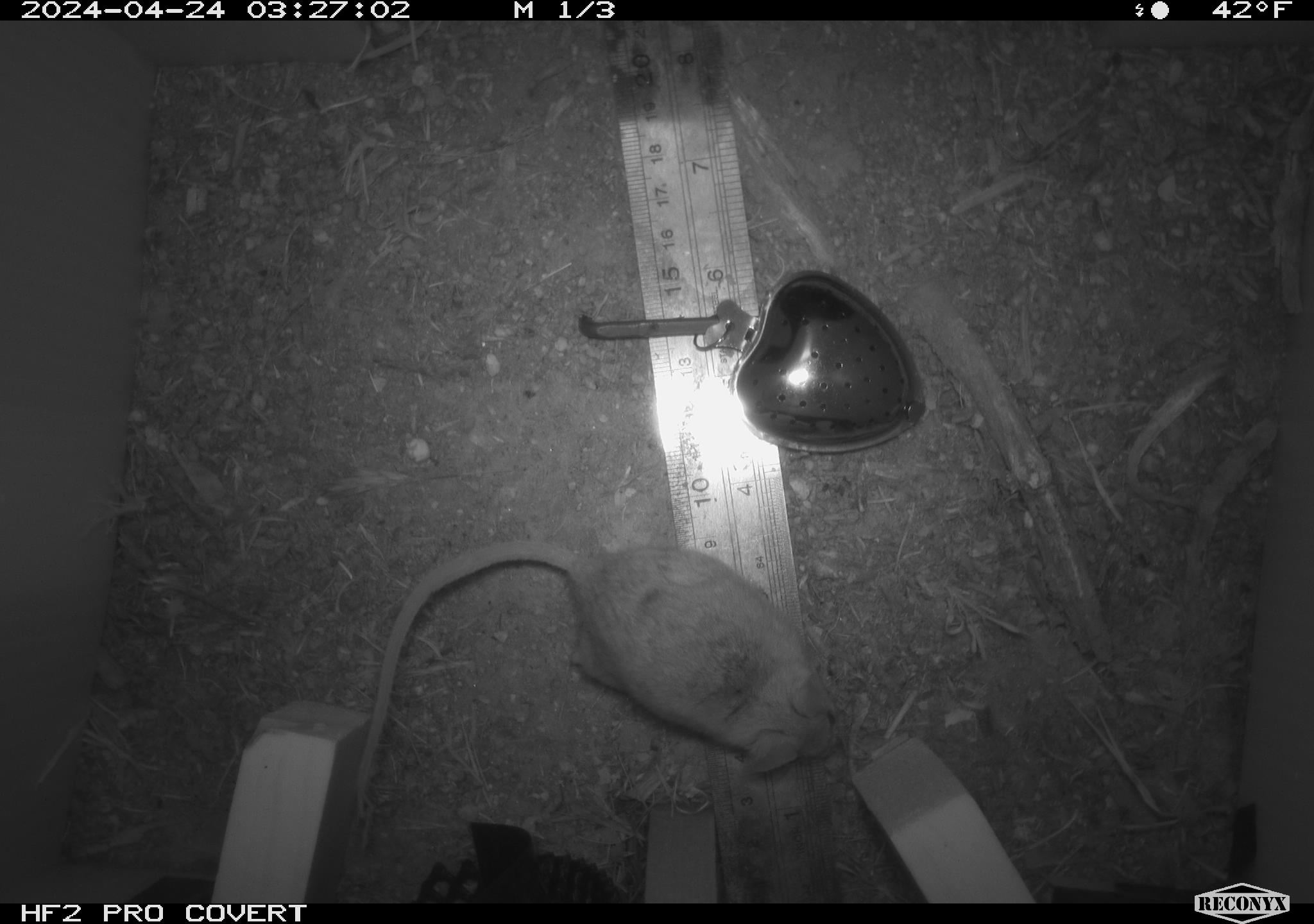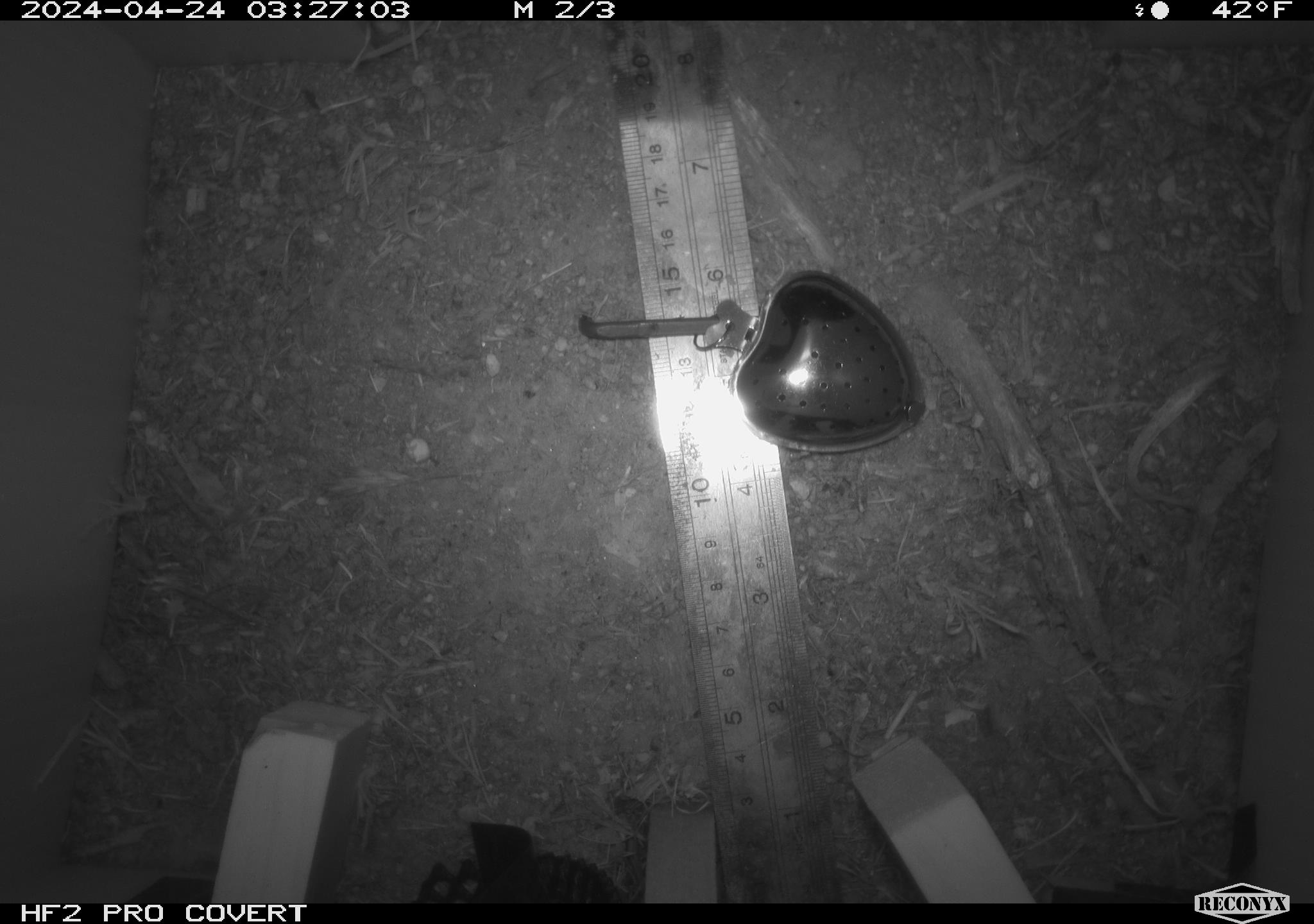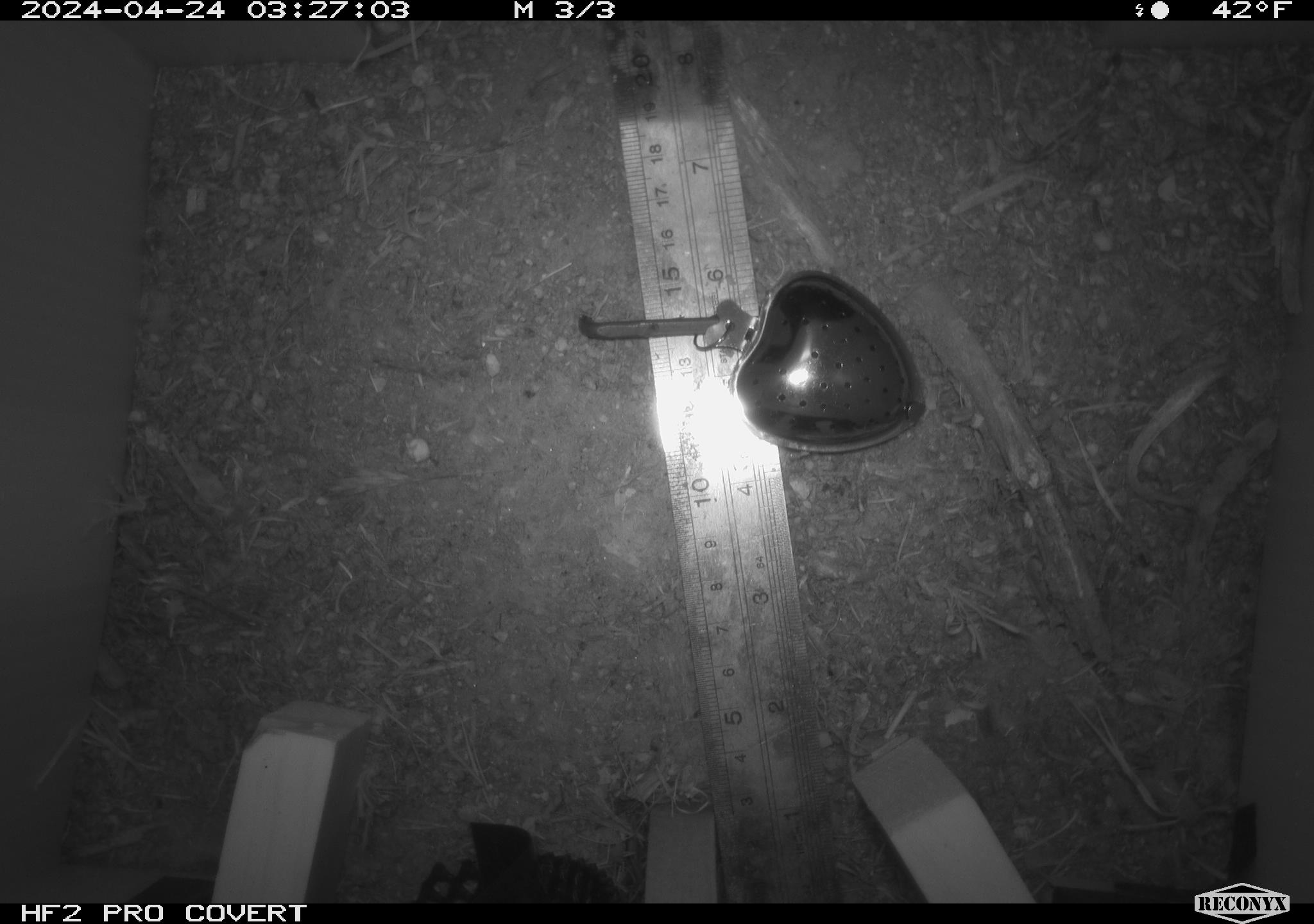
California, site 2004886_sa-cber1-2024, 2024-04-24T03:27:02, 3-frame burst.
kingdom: Animalia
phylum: Chordata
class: Mammalia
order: Rodentia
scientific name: Rodentia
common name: mouse species